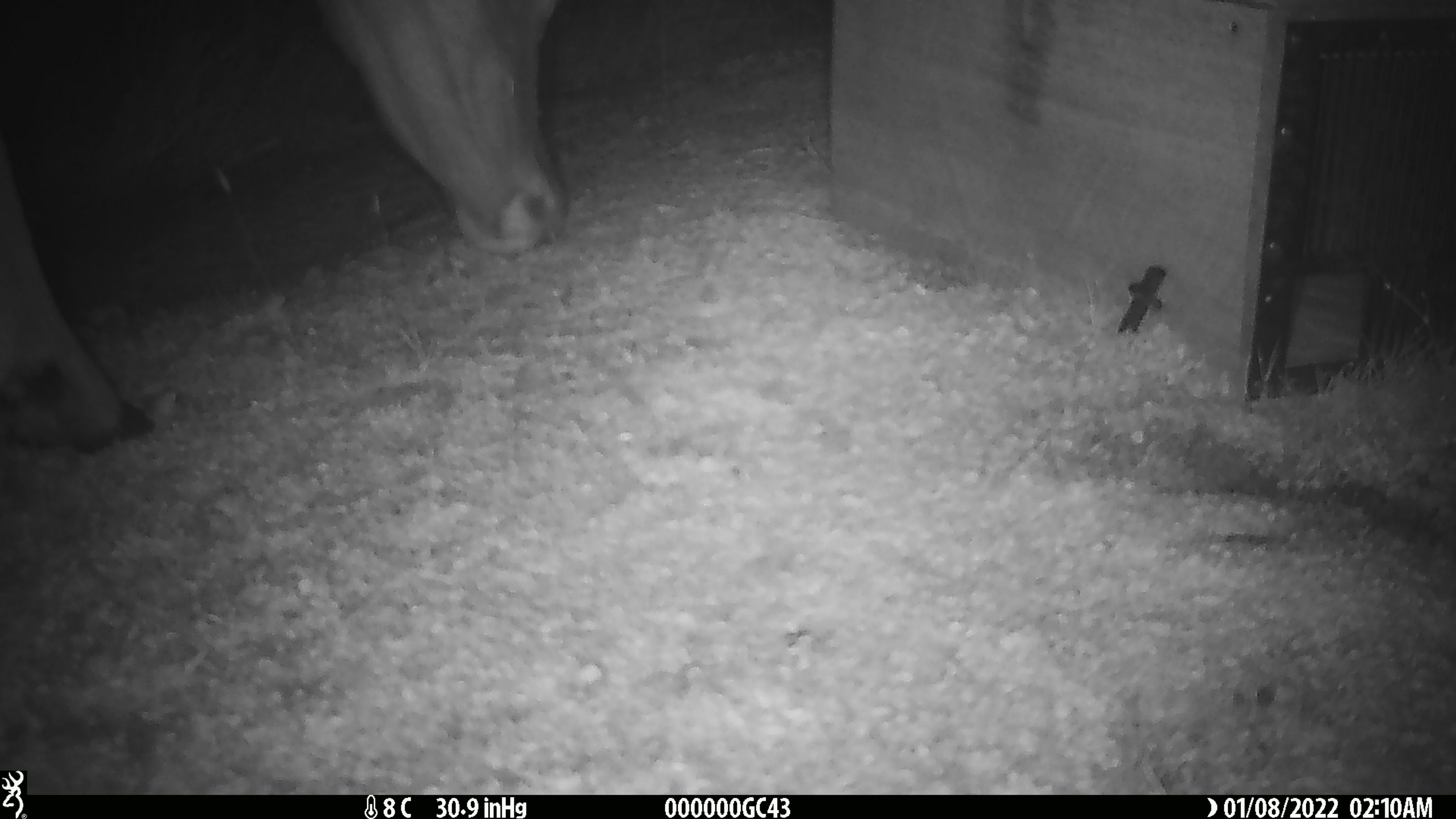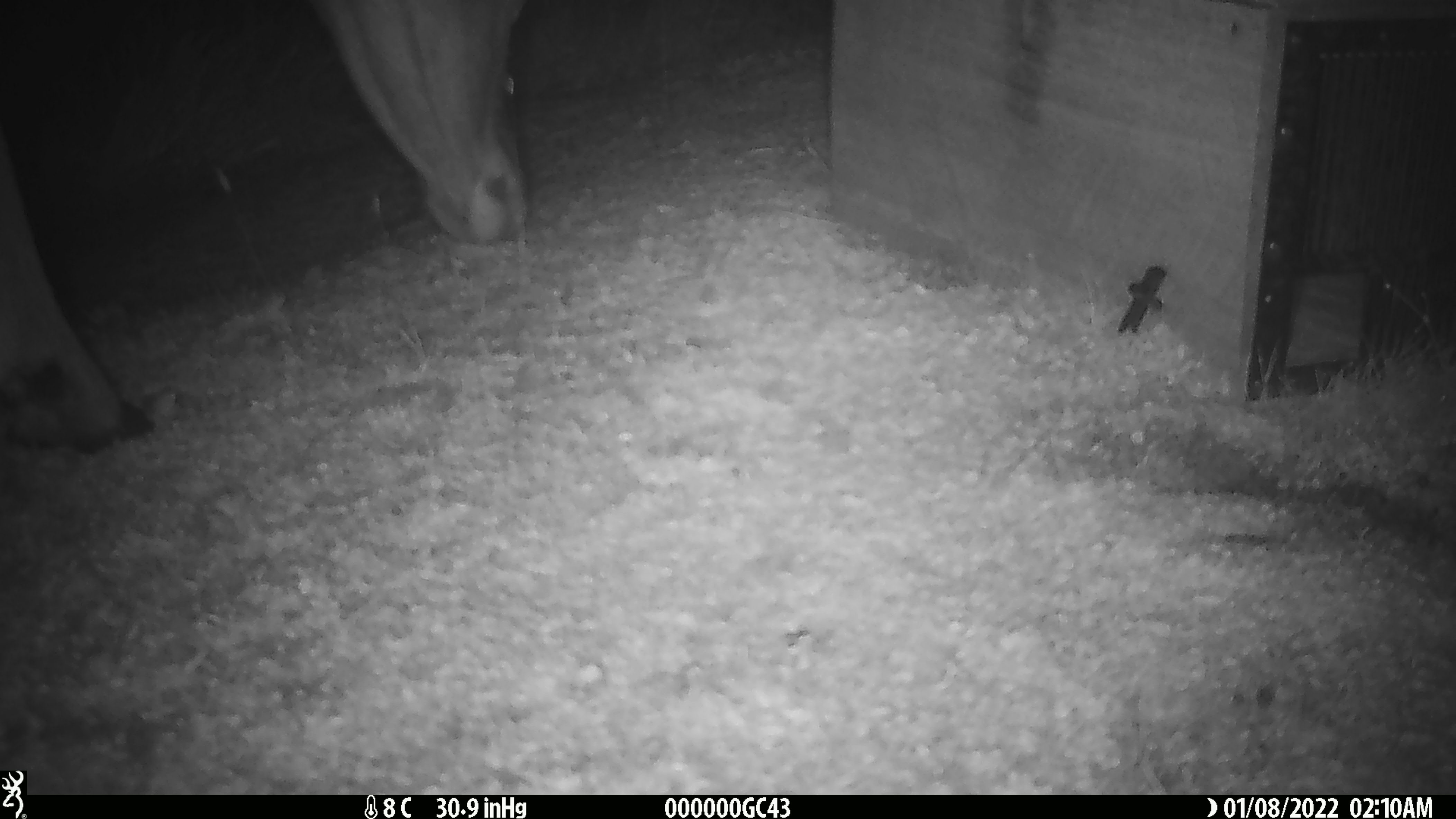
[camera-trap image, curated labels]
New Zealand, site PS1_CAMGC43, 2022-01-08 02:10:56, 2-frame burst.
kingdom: Animalia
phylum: Chordata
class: Mammalia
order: Artiodactyla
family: Cervidae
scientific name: Cervidae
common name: deer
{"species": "deer (Cervidae)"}